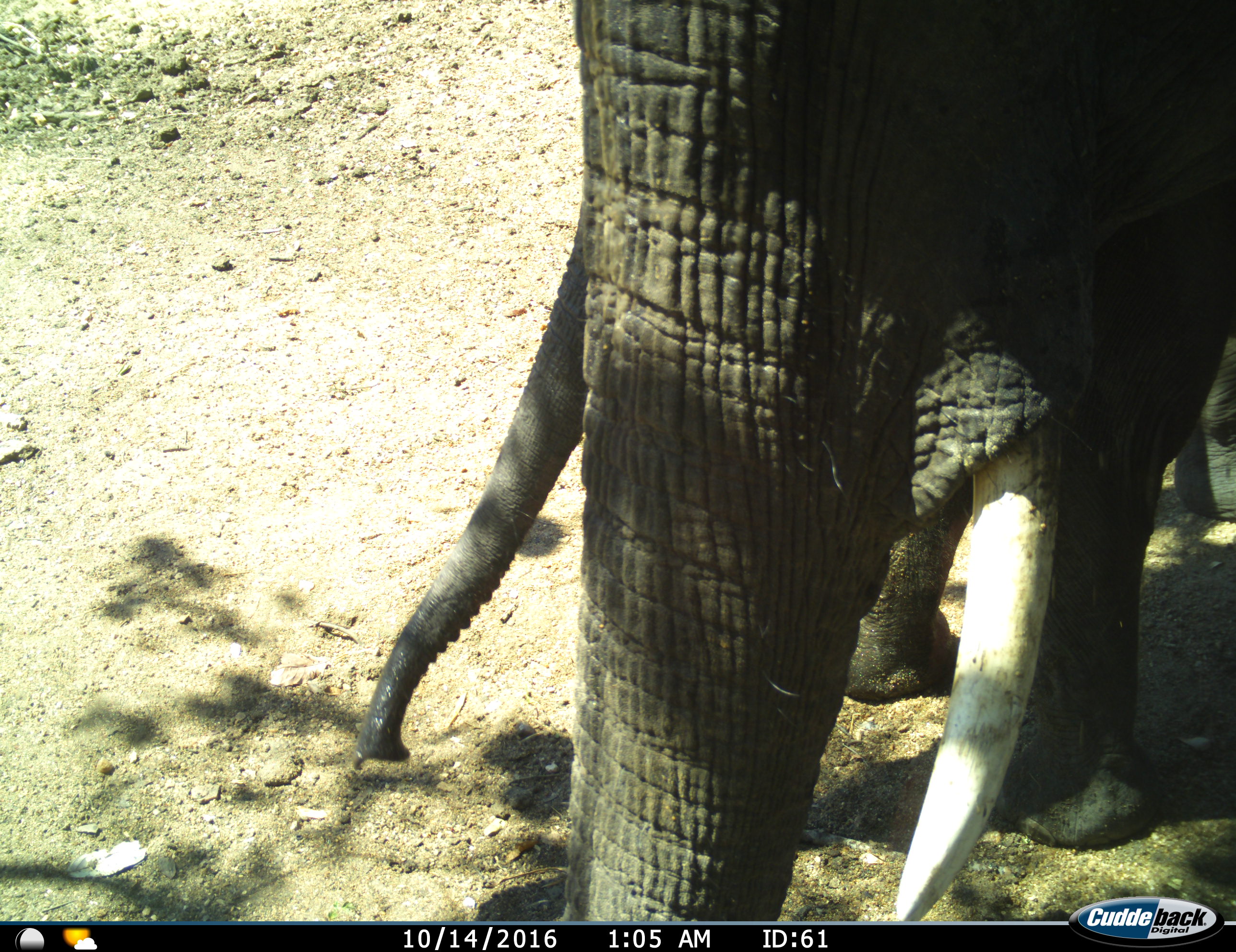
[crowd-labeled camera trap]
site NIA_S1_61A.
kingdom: Animalia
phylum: Chordata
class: Mammalia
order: Proboscidea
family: Elephantidae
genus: Loxodonta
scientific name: Loxodonta africana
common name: african bush elephant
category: elephant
Elephant (african bush elephant) (Loxodonta africana), count 2. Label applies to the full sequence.